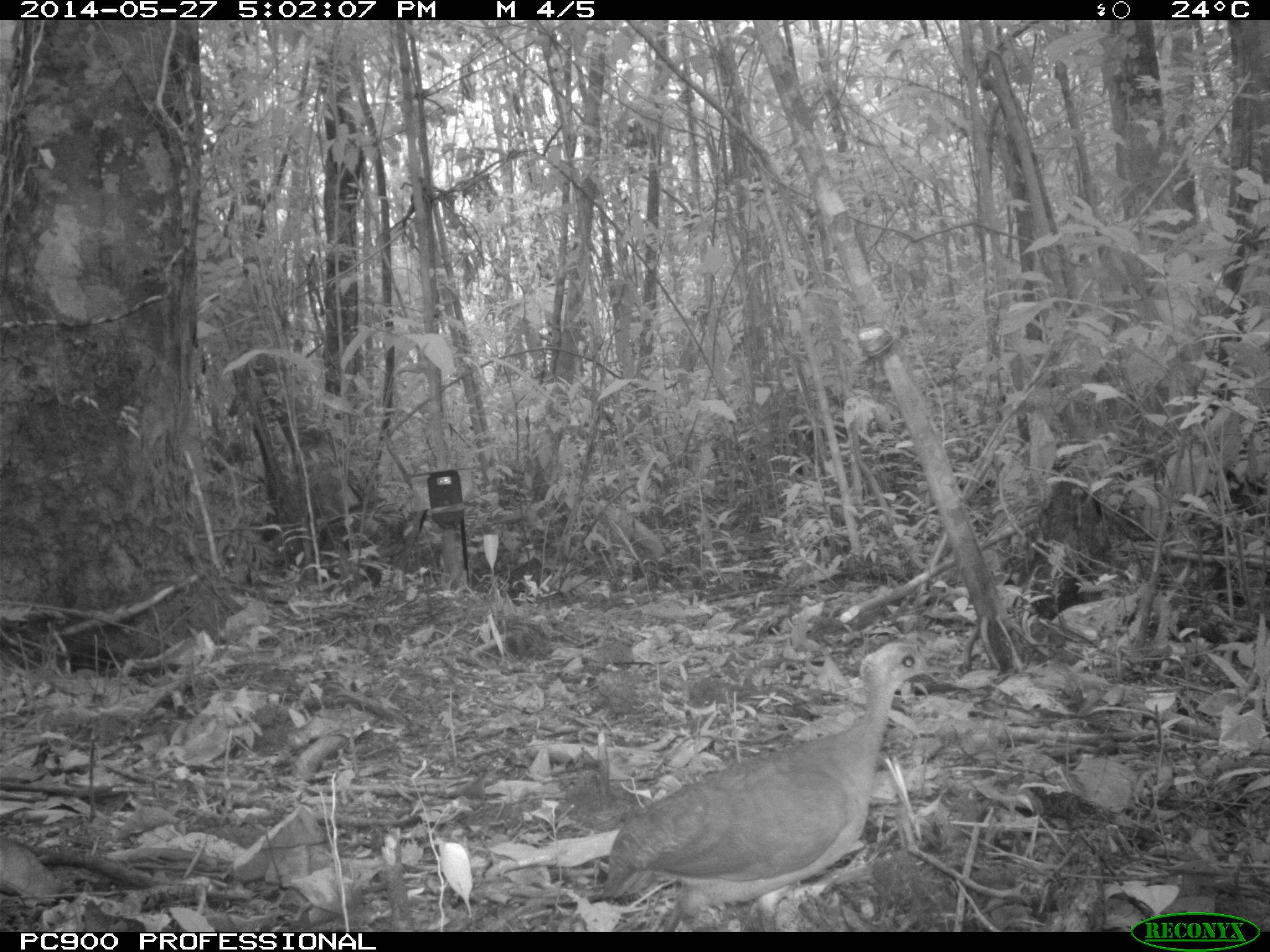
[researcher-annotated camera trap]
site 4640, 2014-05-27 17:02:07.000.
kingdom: Animalia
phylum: Chordata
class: Aves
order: Tinamiformes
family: Tinamidae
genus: Tinamus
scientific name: Tinamus major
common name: great tinamou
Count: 1.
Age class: adult.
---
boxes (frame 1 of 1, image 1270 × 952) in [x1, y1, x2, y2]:
tinamus major: [605, 643, 951, 932]